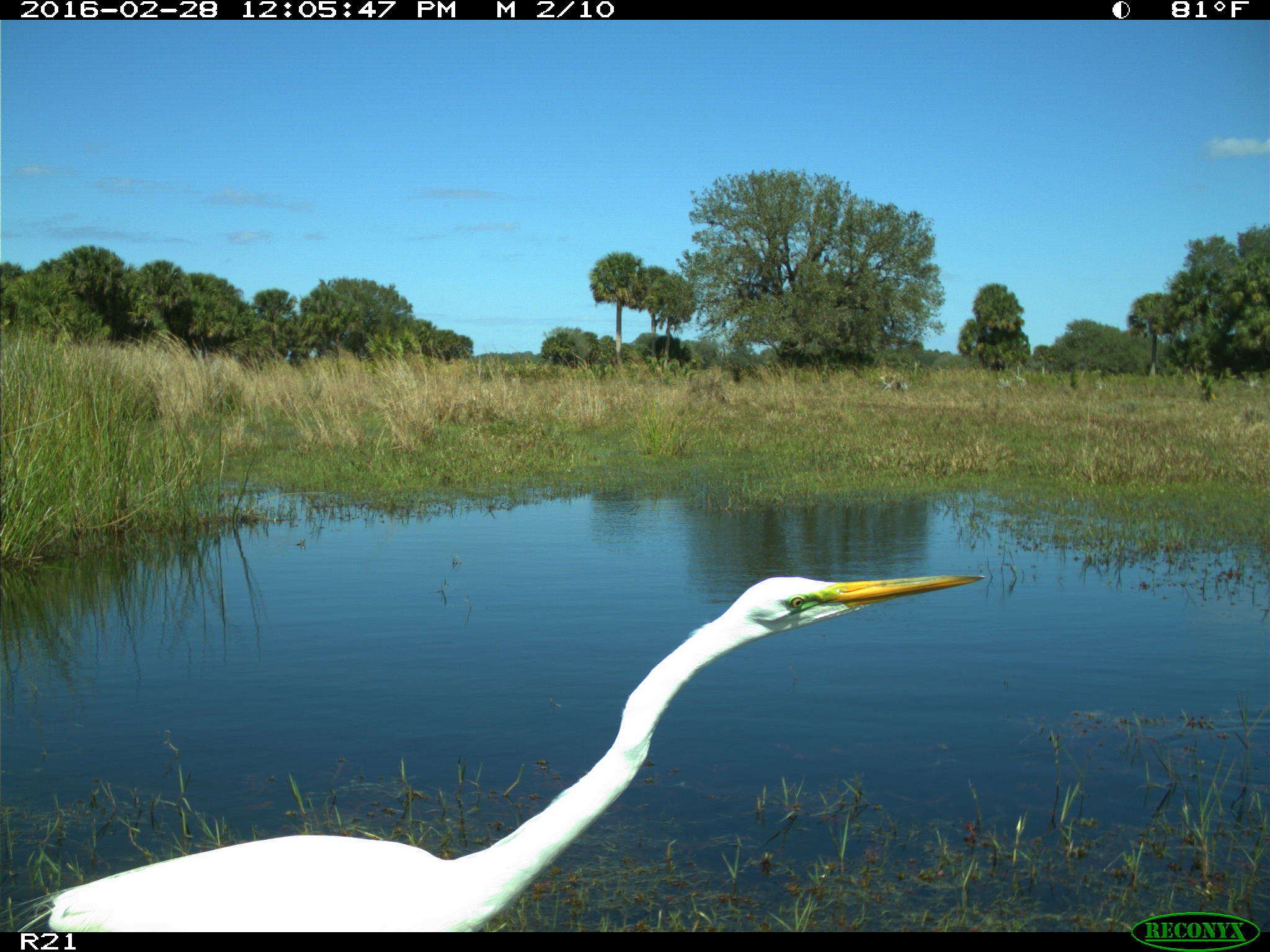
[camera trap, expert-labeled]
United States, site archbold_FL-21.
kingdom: Animalia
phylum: Chordata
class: Aves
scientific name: Aves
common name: birds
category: unidentified bird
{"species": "unidentified bird (birds) (Aves)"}